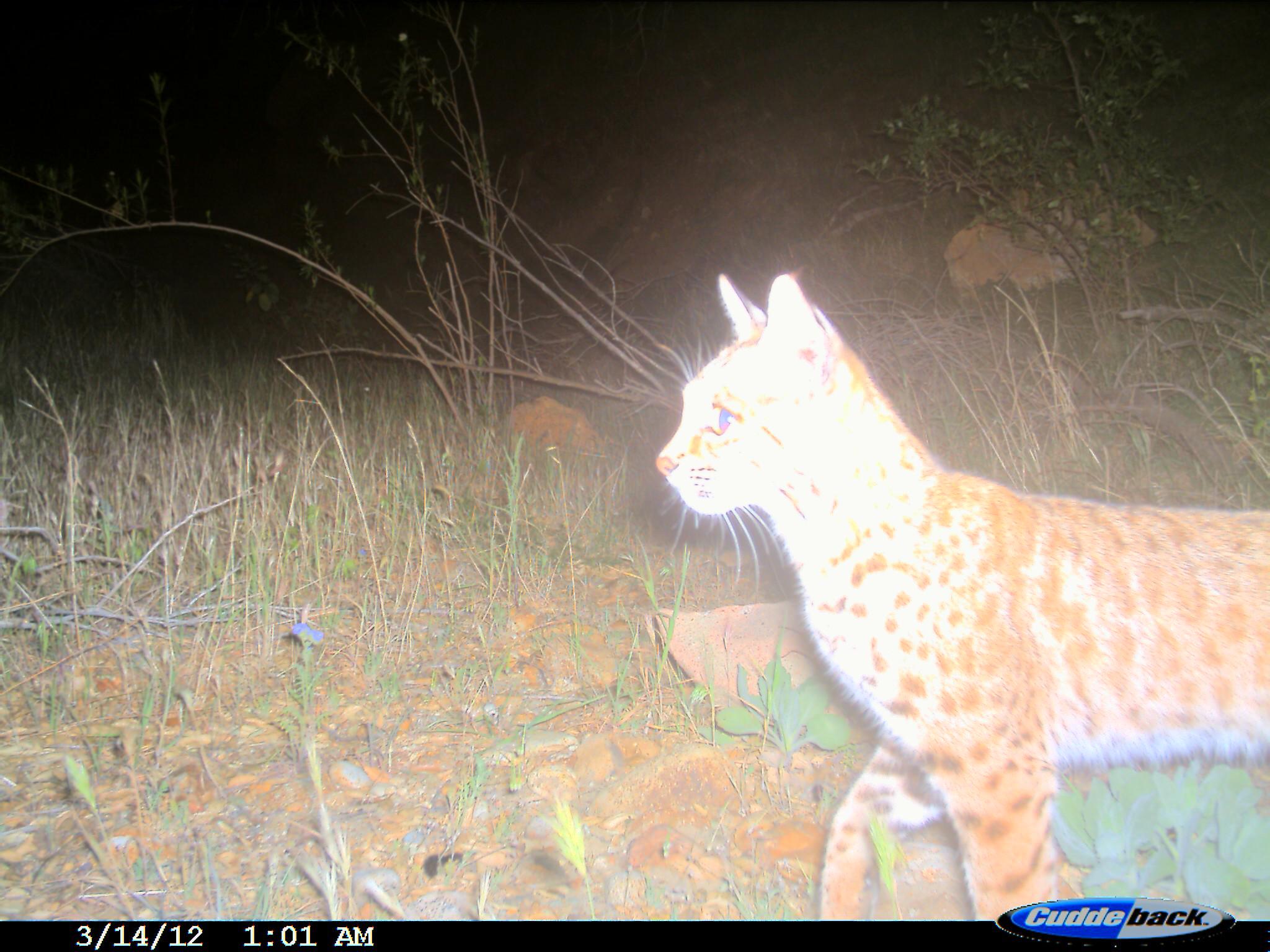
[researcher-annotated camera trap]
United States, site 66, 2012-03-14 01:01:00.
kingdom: Animalia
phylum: Chordata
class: Mammalia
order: Carnivora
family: Felidae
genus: Lynx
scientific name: Lynx rufus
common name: bobcat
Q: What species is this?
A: Bobcat (Lynx rufus).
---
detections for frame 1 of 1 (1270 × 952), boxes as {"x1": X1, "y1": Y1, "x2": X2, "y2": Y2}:
bobcat: {"x1": 655, "y1": 269, "x2": 1270, "y2": 917}